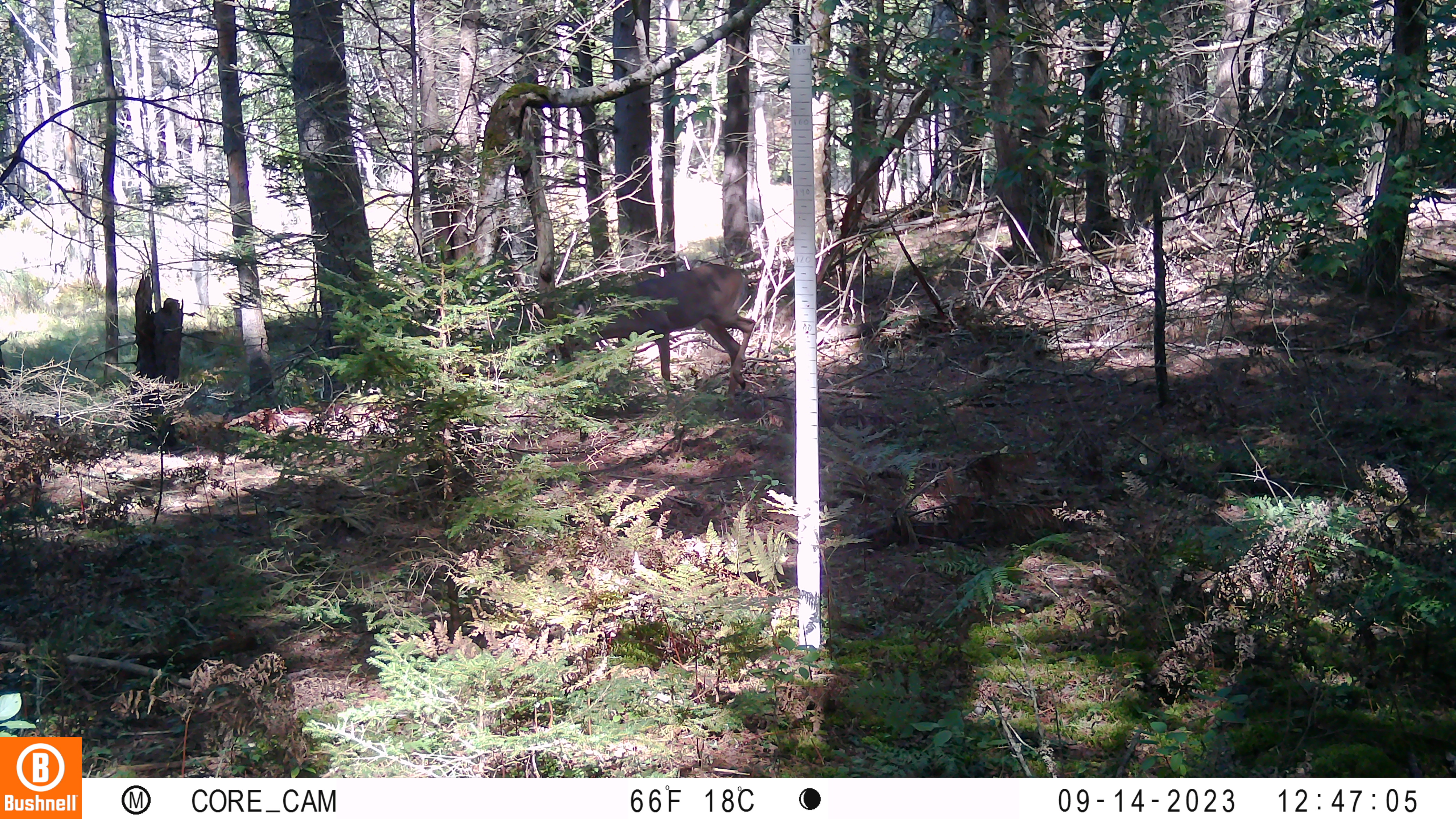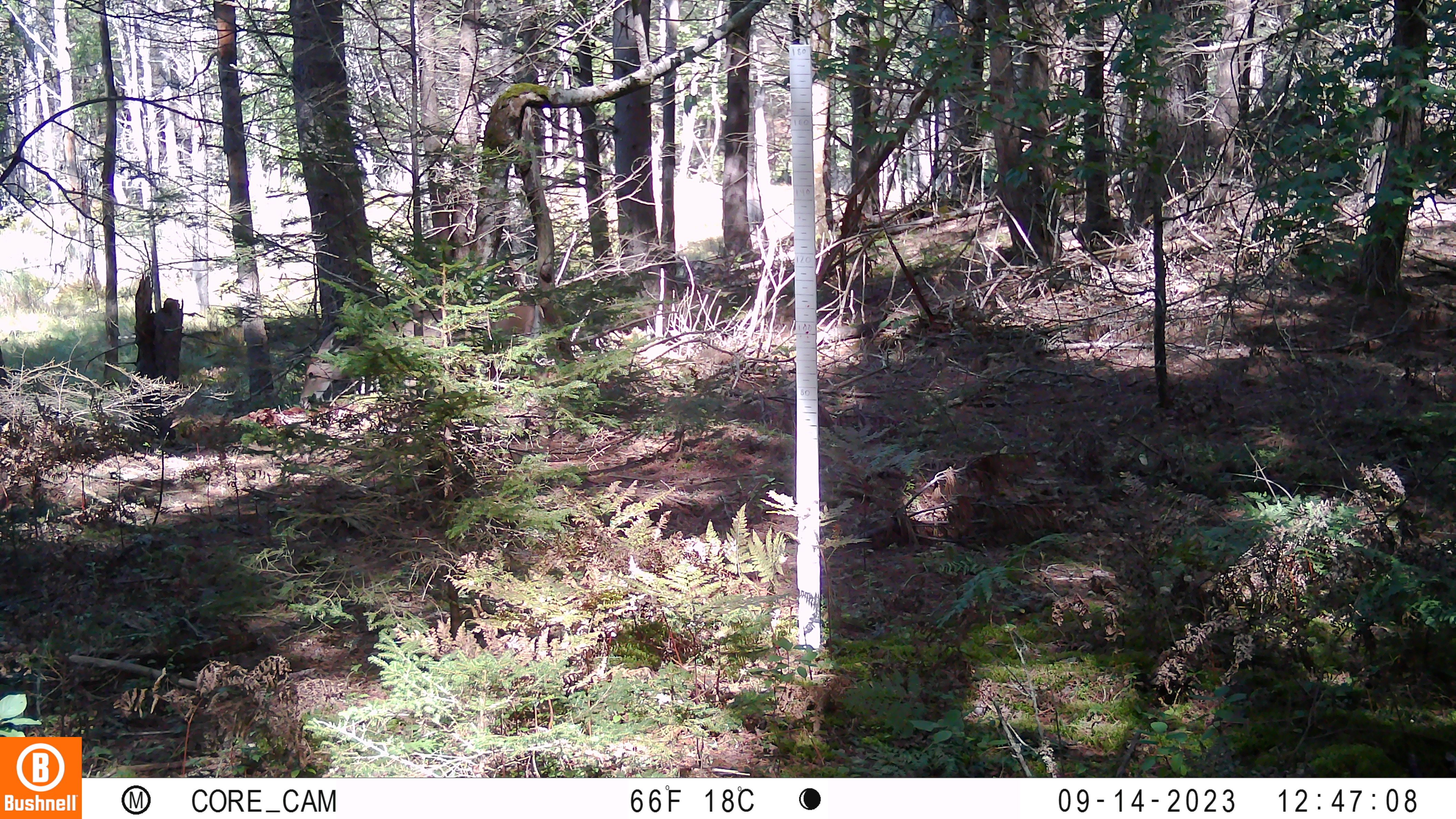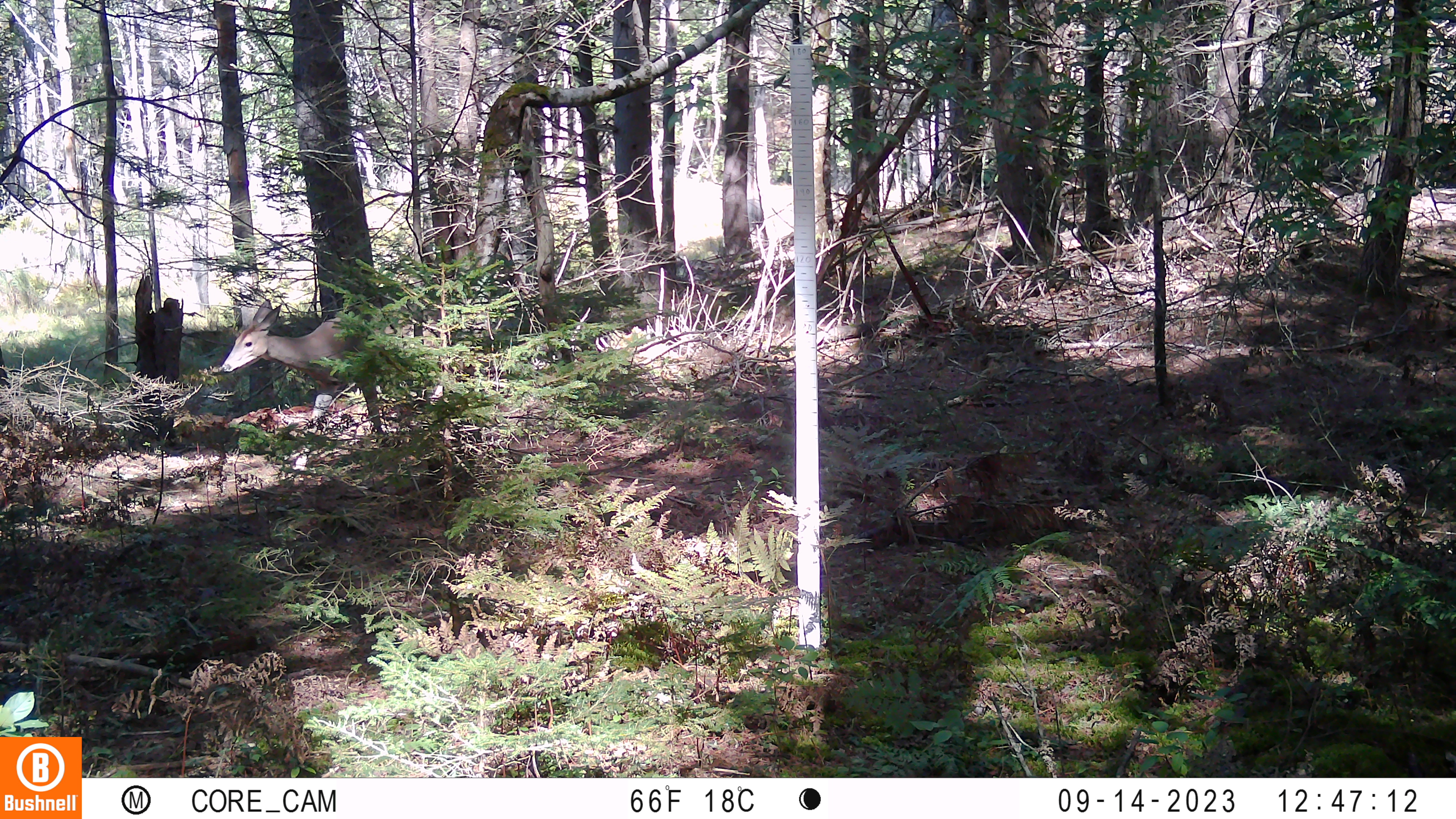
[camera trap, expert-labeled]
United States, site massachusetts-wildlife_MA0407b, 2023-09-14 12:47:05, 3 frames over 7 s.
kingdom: Animalia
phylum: Chordata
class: Mammalia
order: Artiodactyla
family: Cervidae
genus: Odocoileus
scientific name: Odocoileus virginianus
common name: white-tailed deer